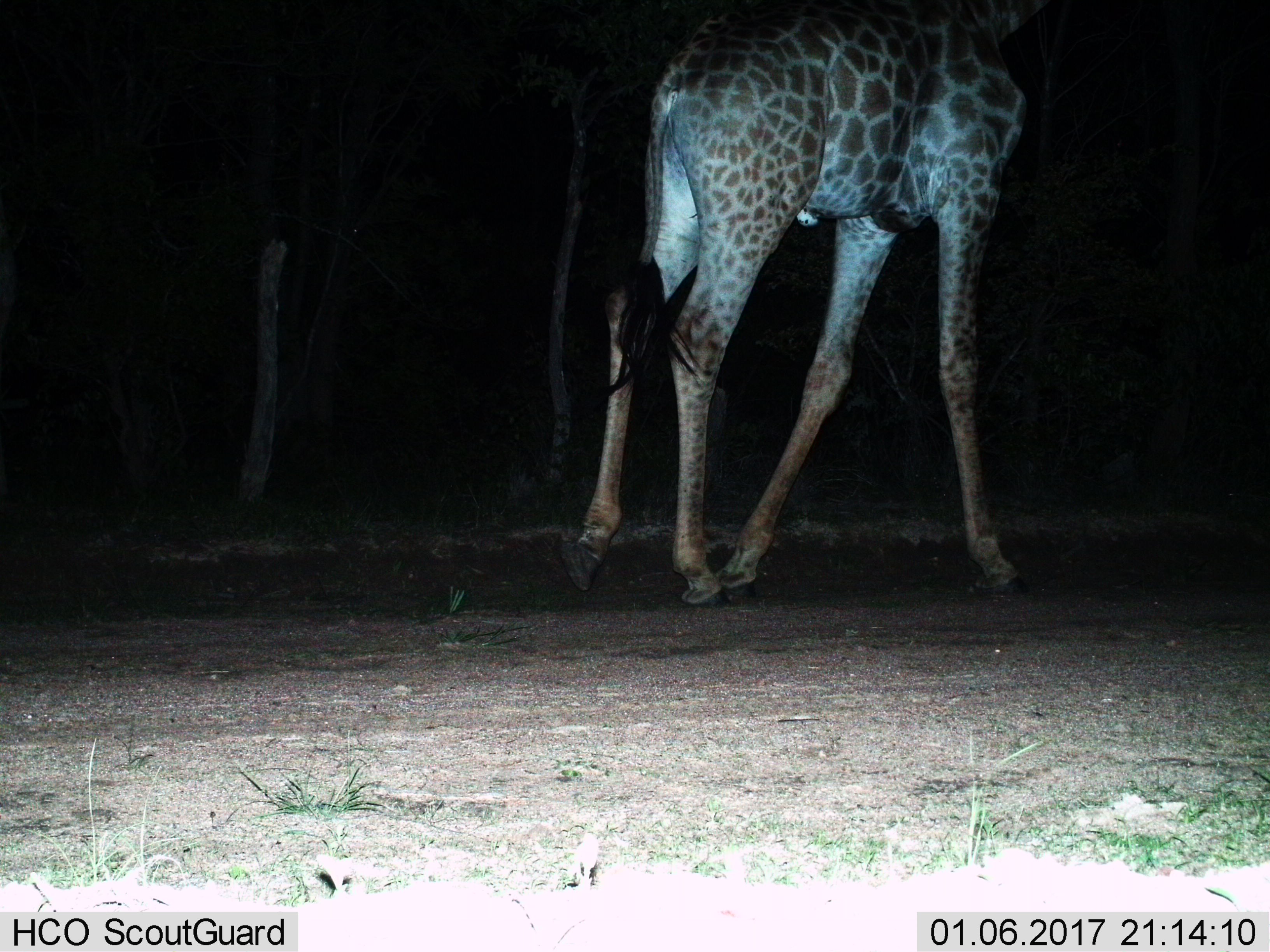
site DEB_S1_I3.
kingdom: Animalia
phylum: Chordata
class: Mammalia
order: Artiodactyla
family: Giraffidae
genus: Giraffa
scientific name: Giraffa camelopardalis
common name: giraffe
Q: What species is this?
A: Giraffe (Giraffa camelopardalis).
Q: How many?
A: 1.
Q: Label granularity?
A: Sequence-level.